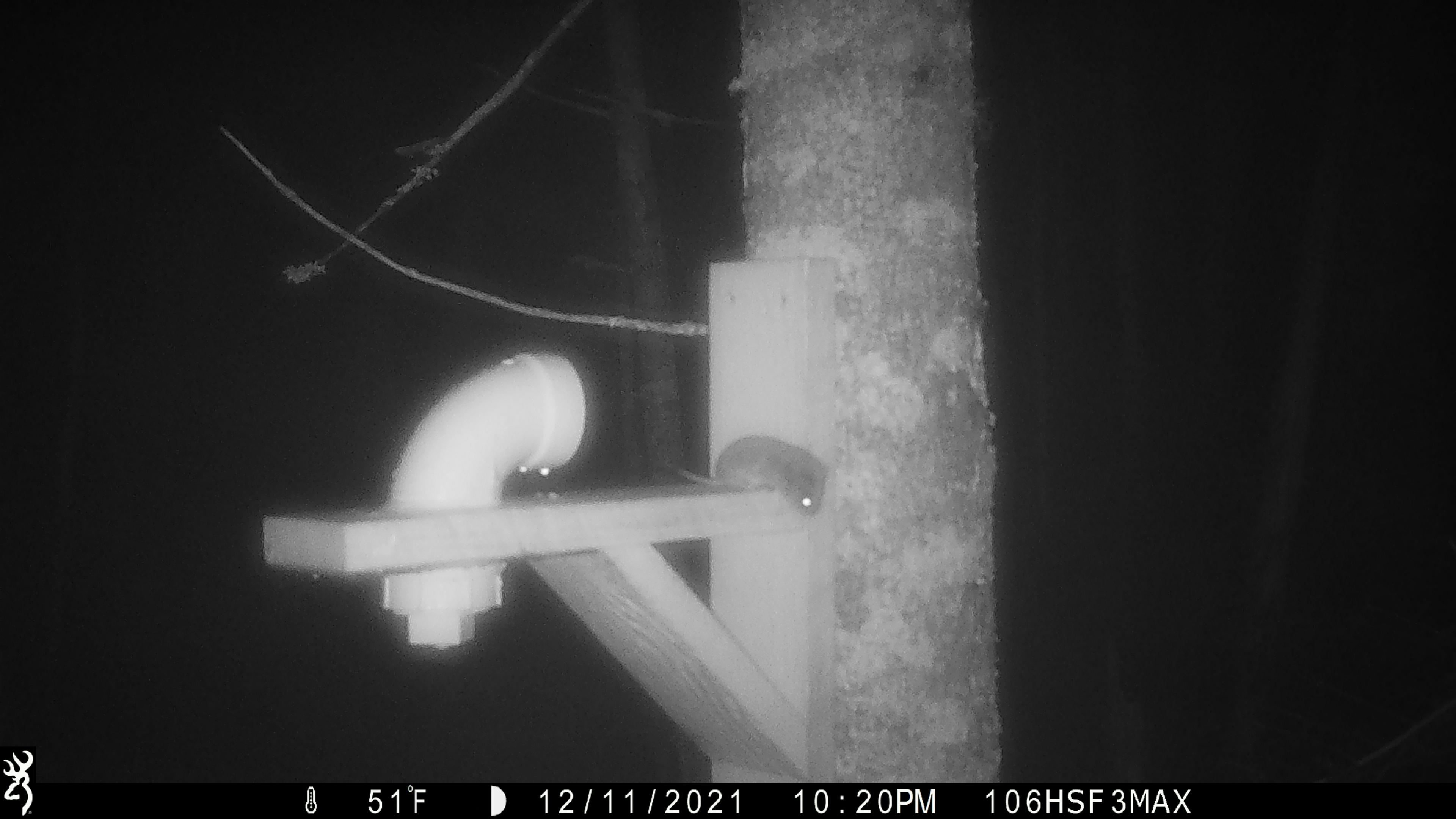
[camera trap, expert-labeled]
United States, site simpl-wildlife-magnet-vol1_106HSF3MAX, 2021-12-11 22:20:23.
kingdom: Animalia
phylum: Chordata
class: Mammalia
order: Rodentia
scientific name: Rodentia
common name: mouse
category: mouse sp.